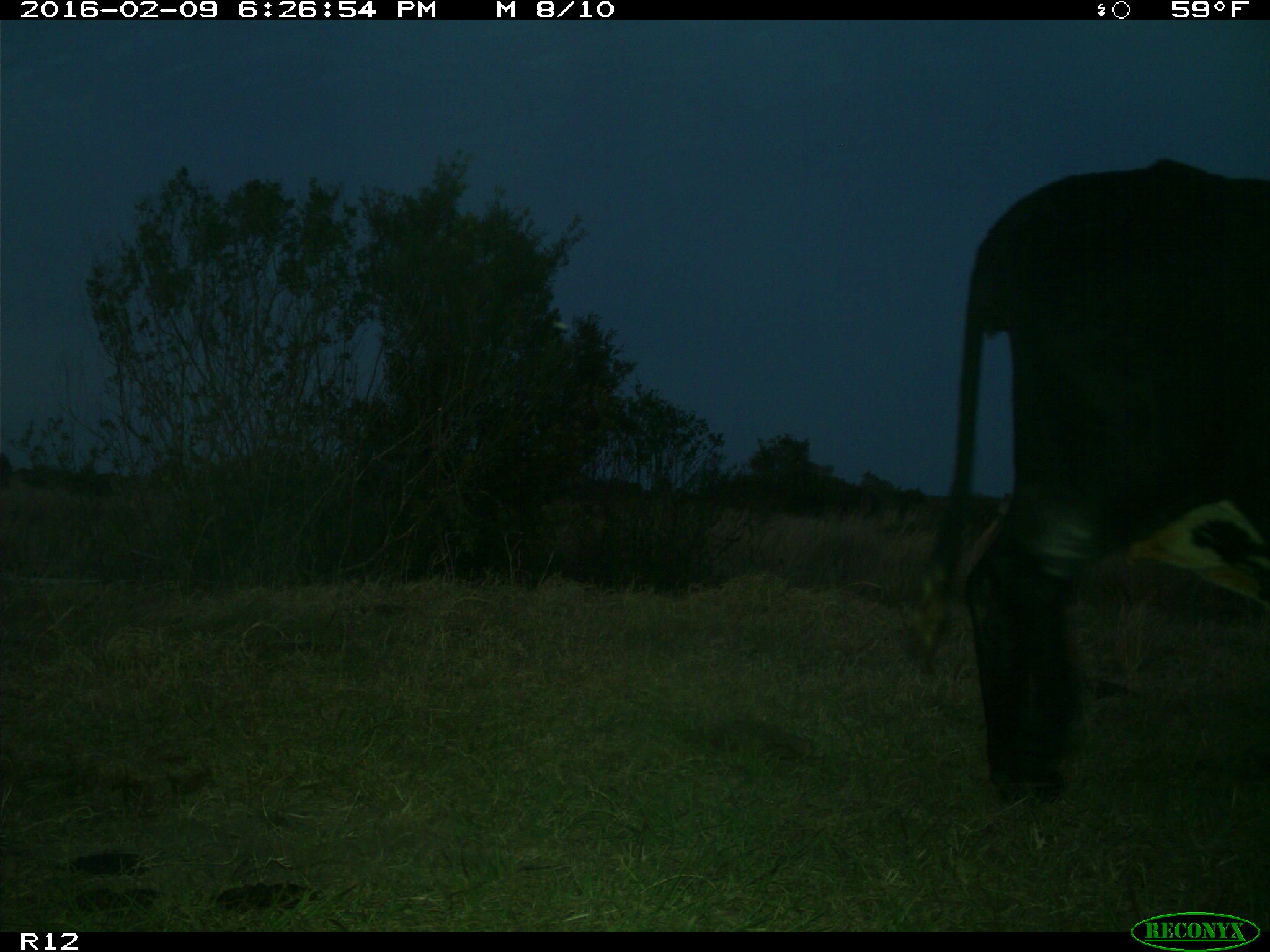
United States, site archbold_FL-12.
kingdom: Animalia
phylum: Chordata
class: Mammalia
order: Artiodactyla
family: Bovidae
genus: Bos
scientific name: Bos taurus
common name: domestic cow